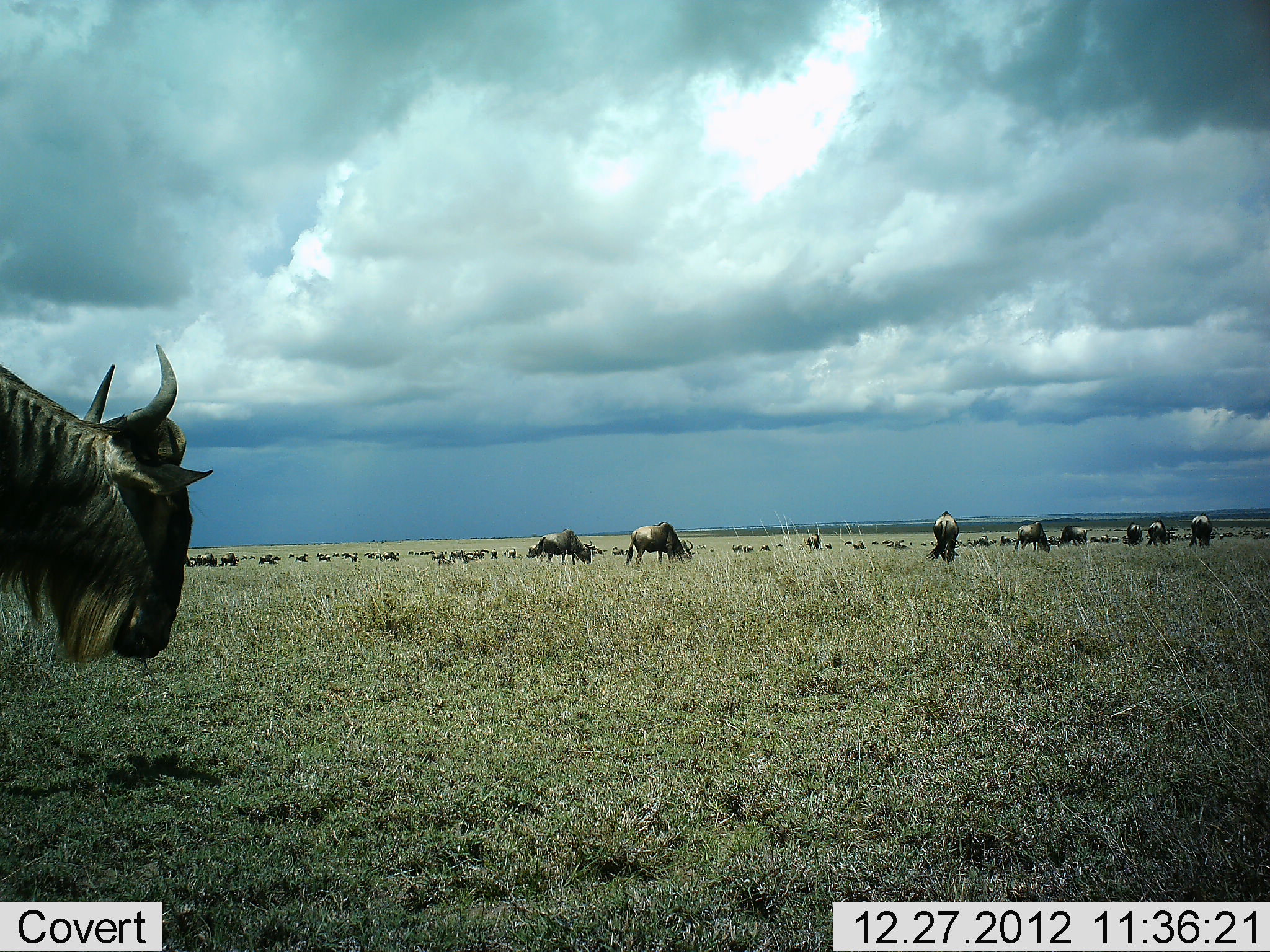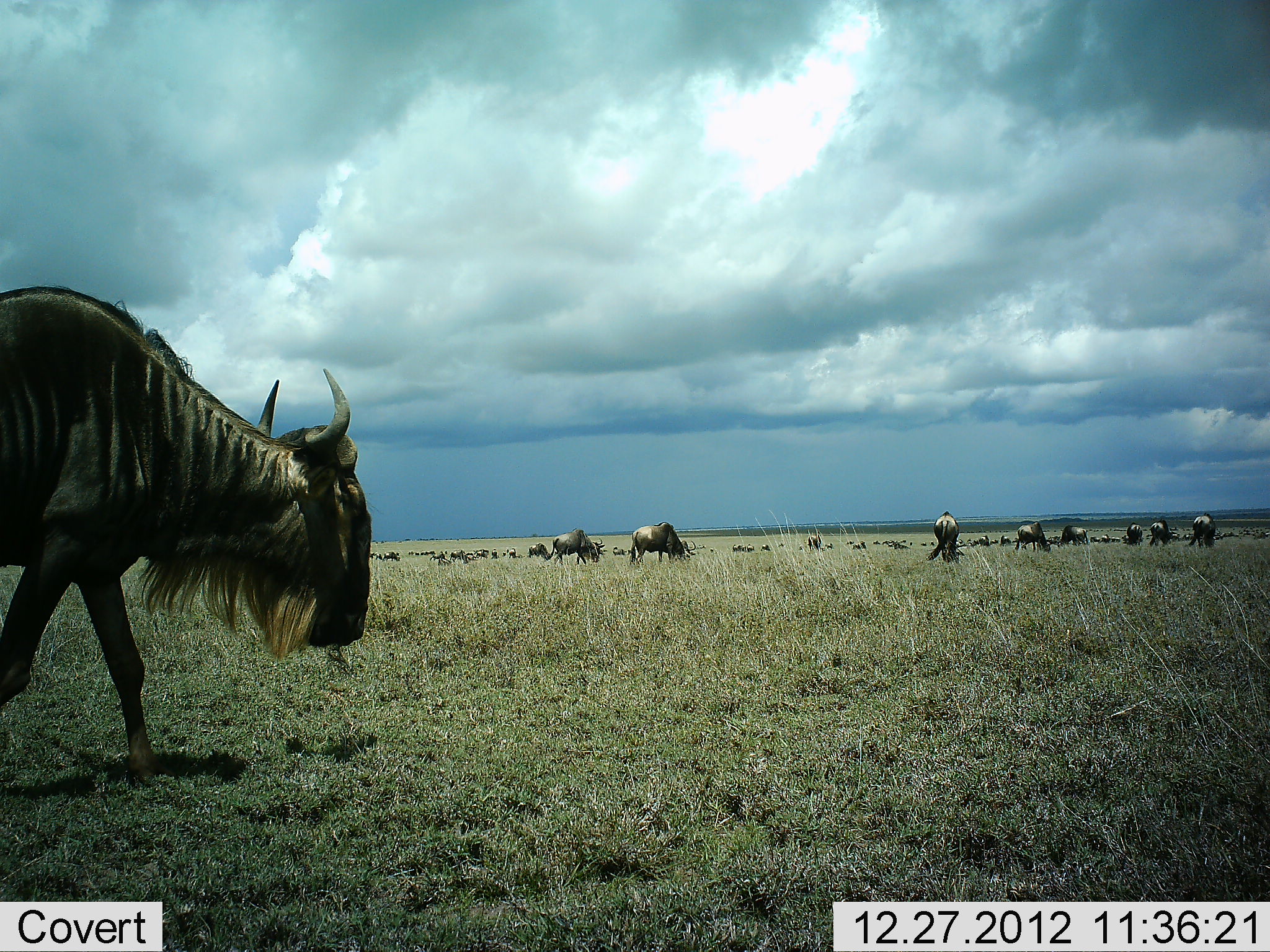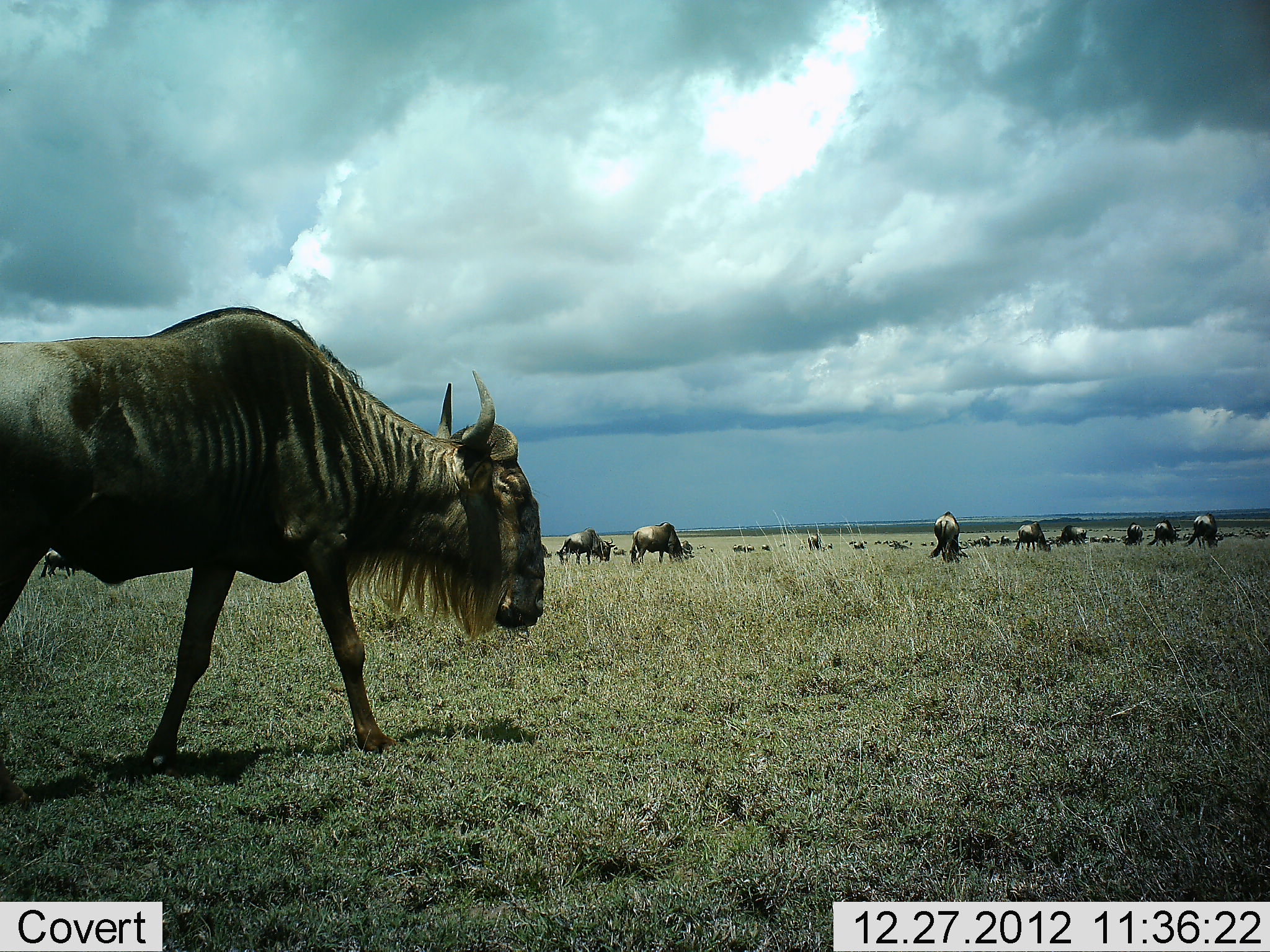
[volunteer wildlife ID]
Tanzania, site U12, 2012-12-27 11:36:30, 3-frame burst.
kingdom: Animalia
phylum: Chordata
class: Mammalia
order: Artiodactyla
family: Bovidae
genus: Connochaetes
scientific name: Connochaetes taurinus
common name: blue wildebeest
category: wildebeest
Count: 51+.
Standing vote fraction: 50%.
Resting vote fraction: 20%.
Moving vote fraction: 80%.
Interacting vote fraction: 20%.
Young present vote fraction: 0%.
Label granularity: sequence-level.